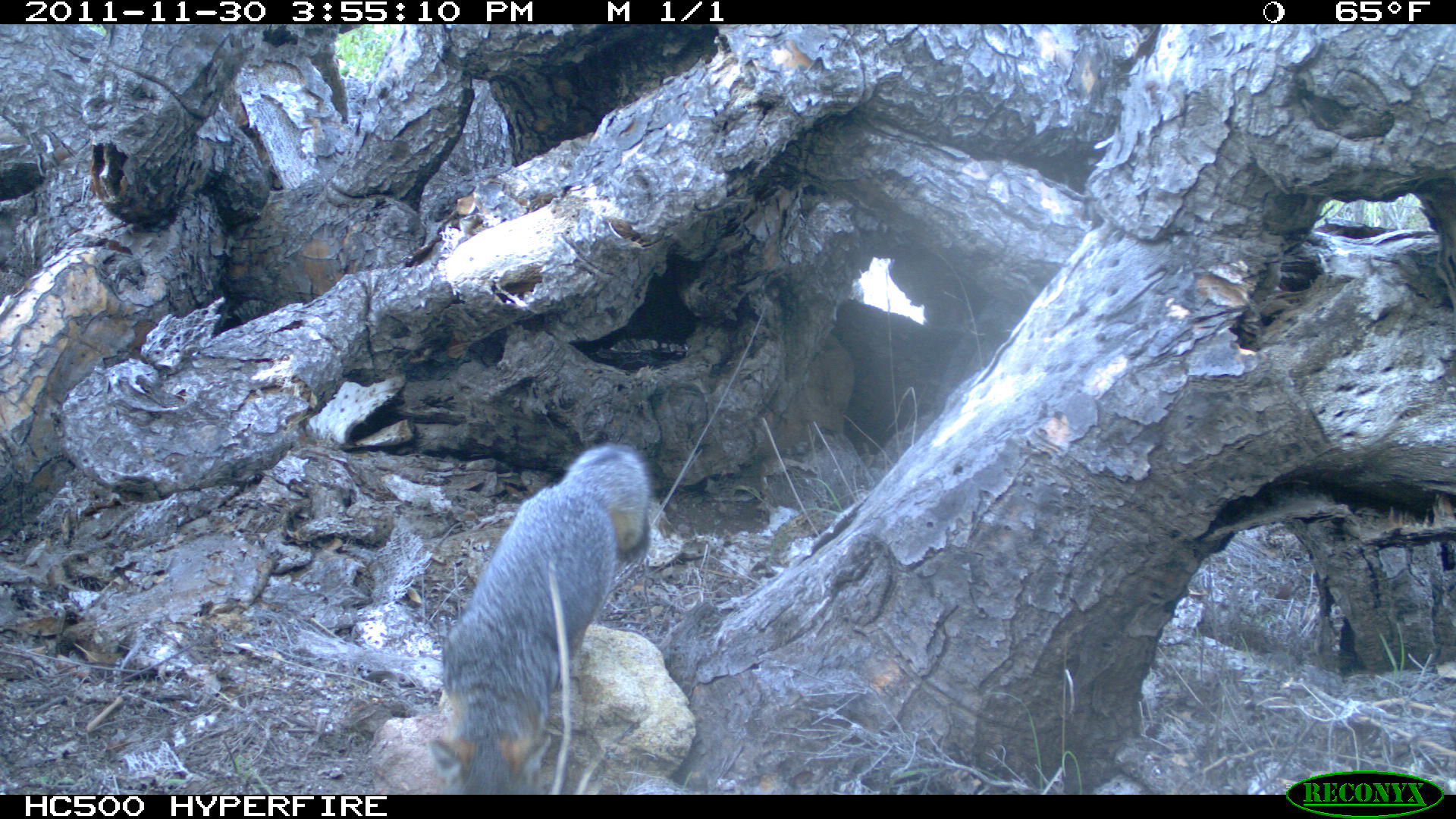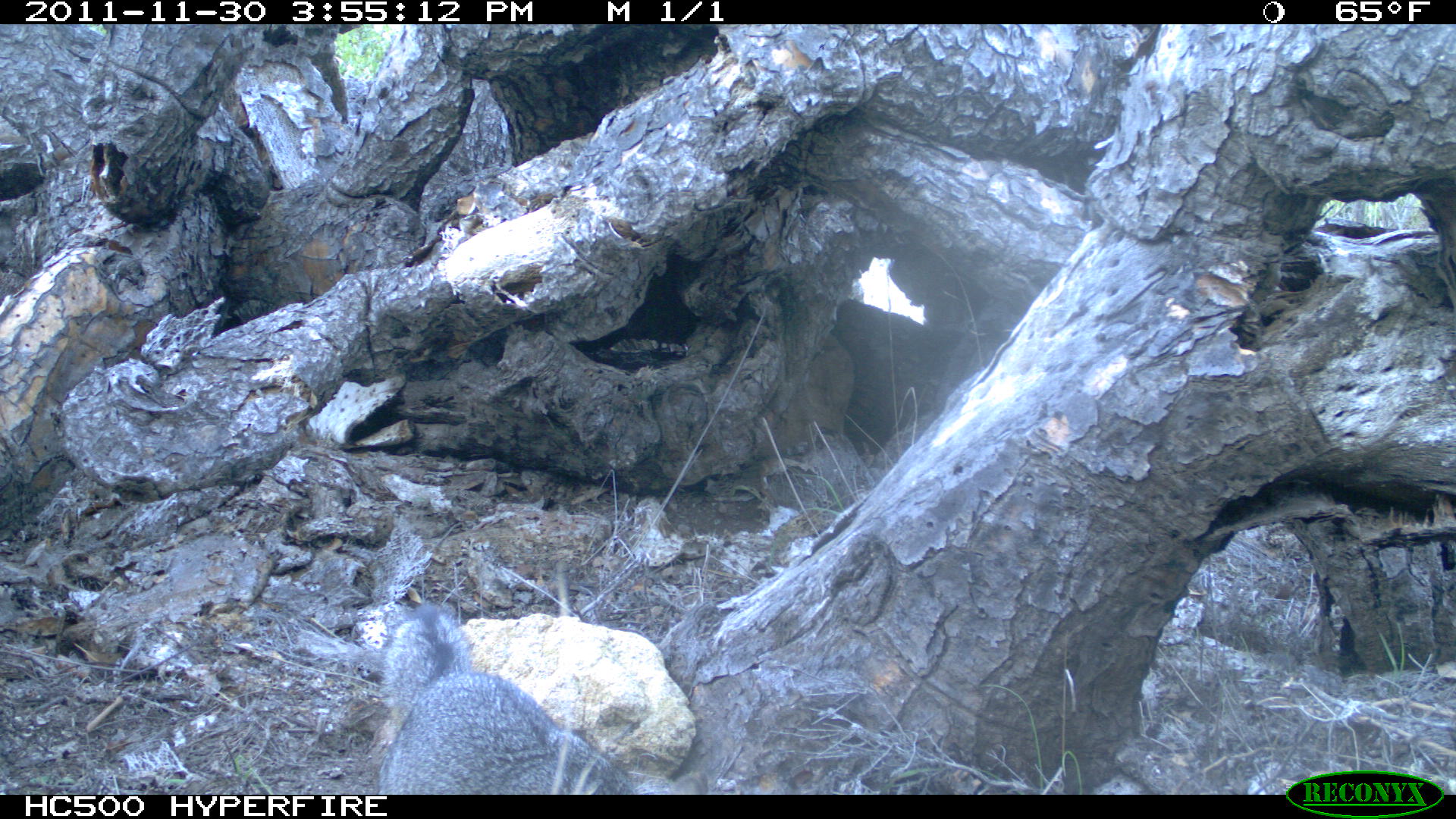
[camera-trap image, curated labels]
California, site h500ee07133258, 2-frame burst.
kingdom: Animalia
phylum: Chordata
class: Mammalia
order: Carnivora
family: Canidae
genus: Urocyon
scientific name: Urocyon littoralis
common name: island fox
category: fox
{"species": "fox (island fox) (Urocyon littoralis)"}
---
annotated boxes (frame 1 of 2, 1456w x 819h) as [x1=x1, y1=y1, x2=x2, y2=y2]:
fox: [x1=428, y1=442, x2=651, y2=795]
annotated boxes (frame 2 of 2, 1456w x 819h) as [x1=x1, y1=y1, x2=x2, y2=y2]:
fox: [x1=375, y1=601, x2=638, y2=794]